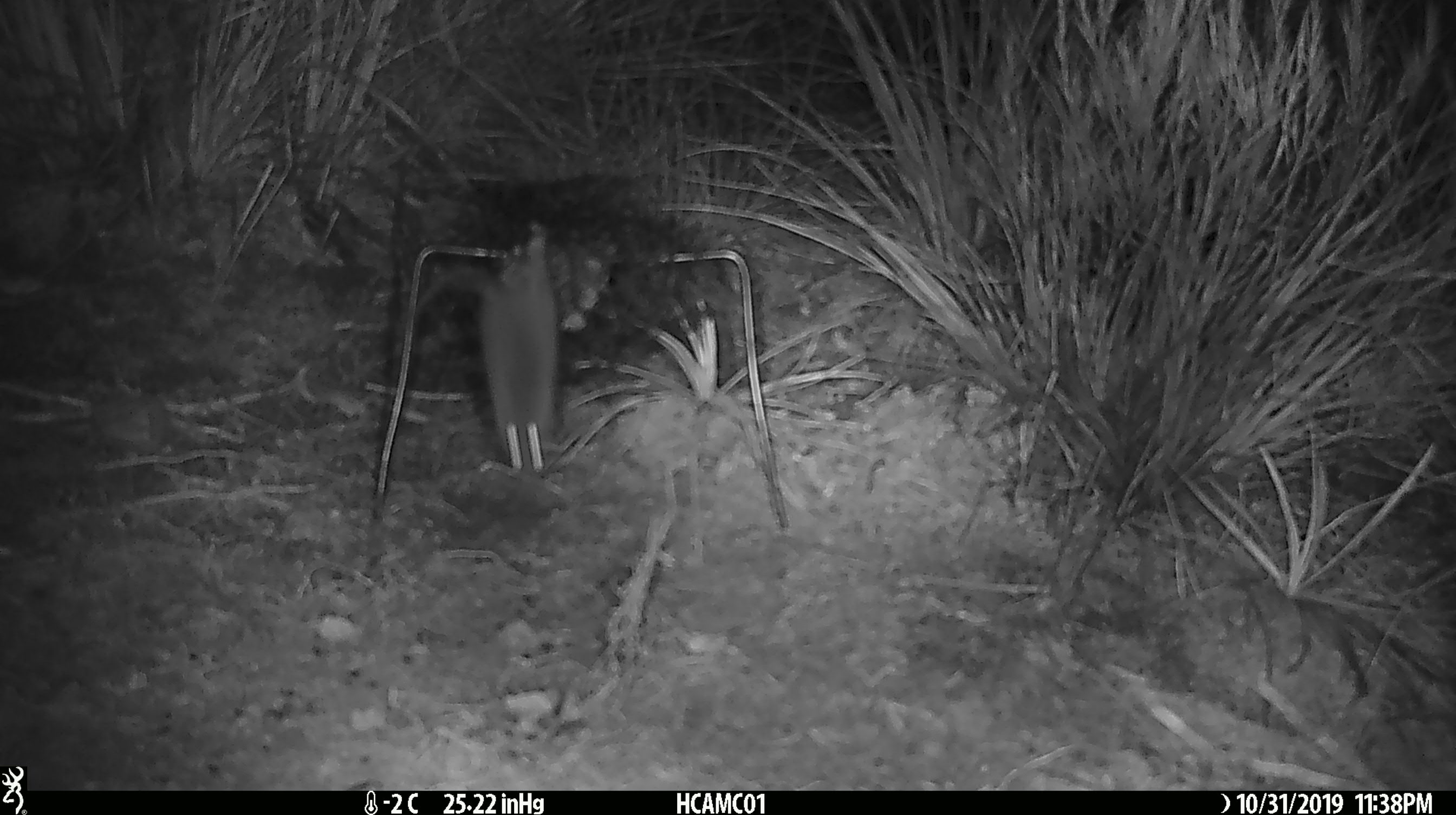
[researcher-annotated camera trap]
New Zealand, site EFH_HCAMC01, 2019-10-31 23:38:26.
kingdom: Animalia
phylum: Chordata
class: Mammalia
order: Rodentia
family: Muridae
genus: Mus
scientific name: Mus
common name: mouse